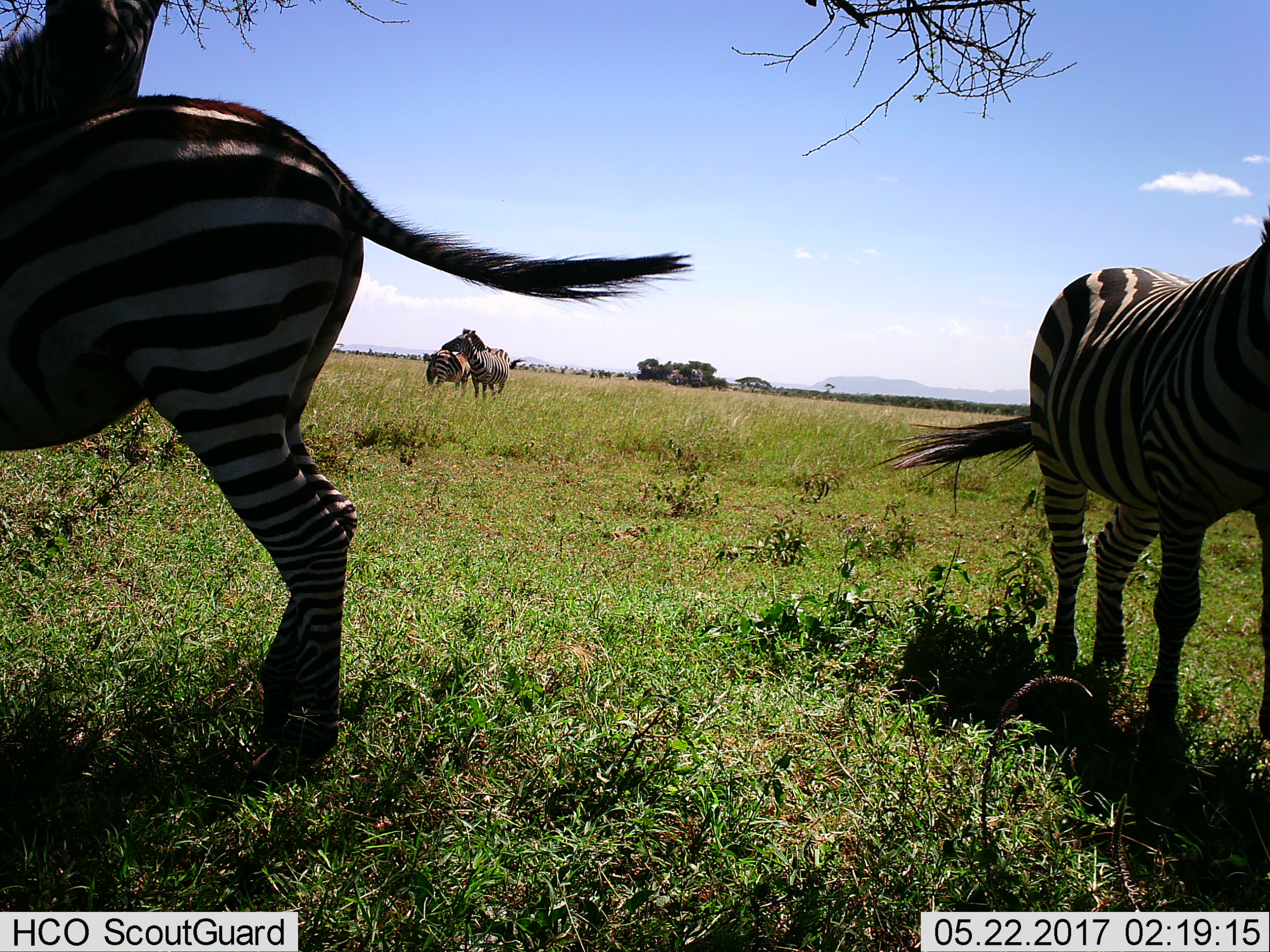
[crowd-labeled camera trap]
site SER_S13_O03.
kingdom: Animalia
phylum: Chordata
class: Mammalia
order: Perissodactyla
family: Equidae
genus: Equus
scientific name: Equus quagga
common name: plains zebra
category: zebraplains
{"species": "zebraplains (plains zebra) (Equus quagga)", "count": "4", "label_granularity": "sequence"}